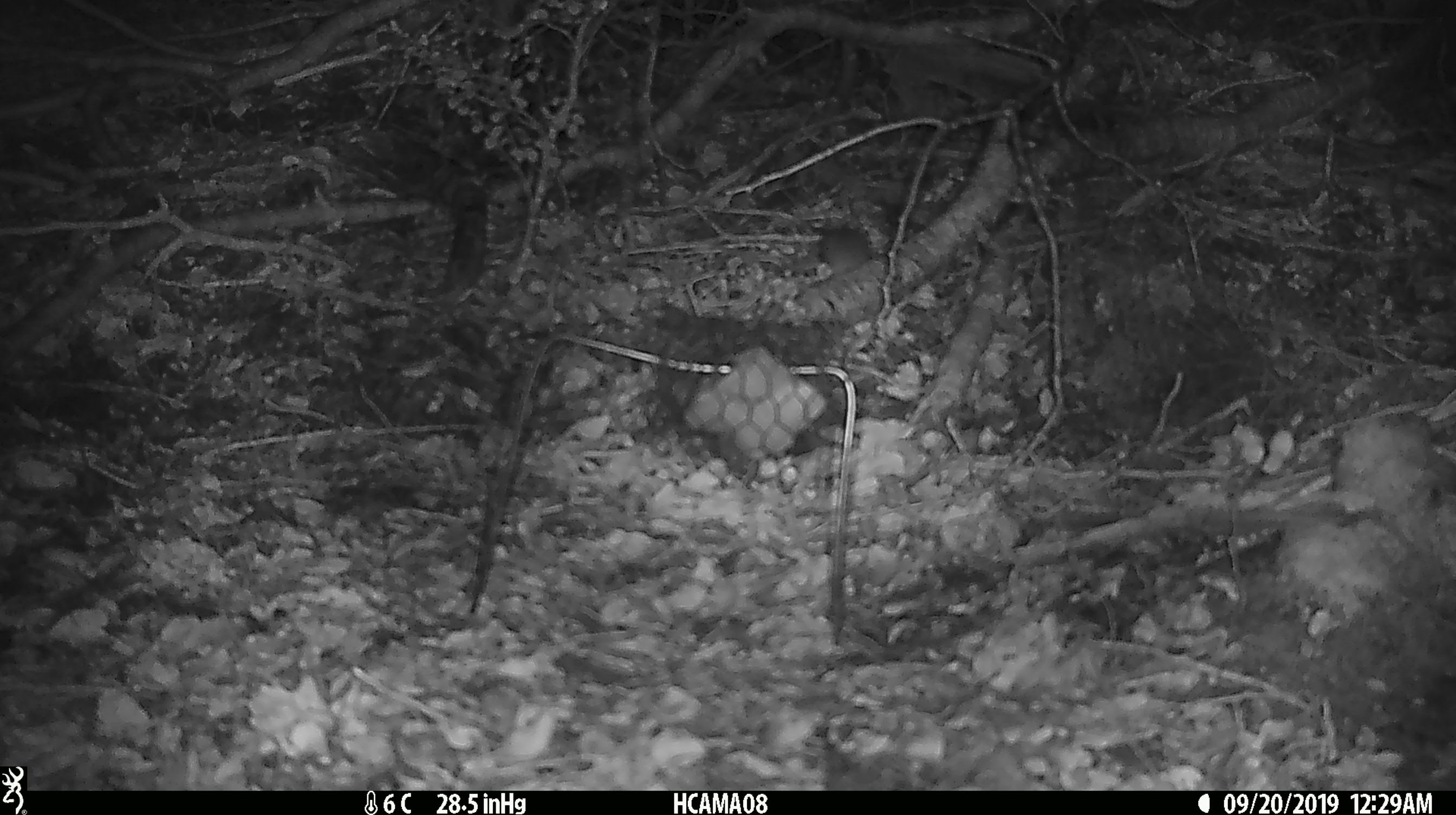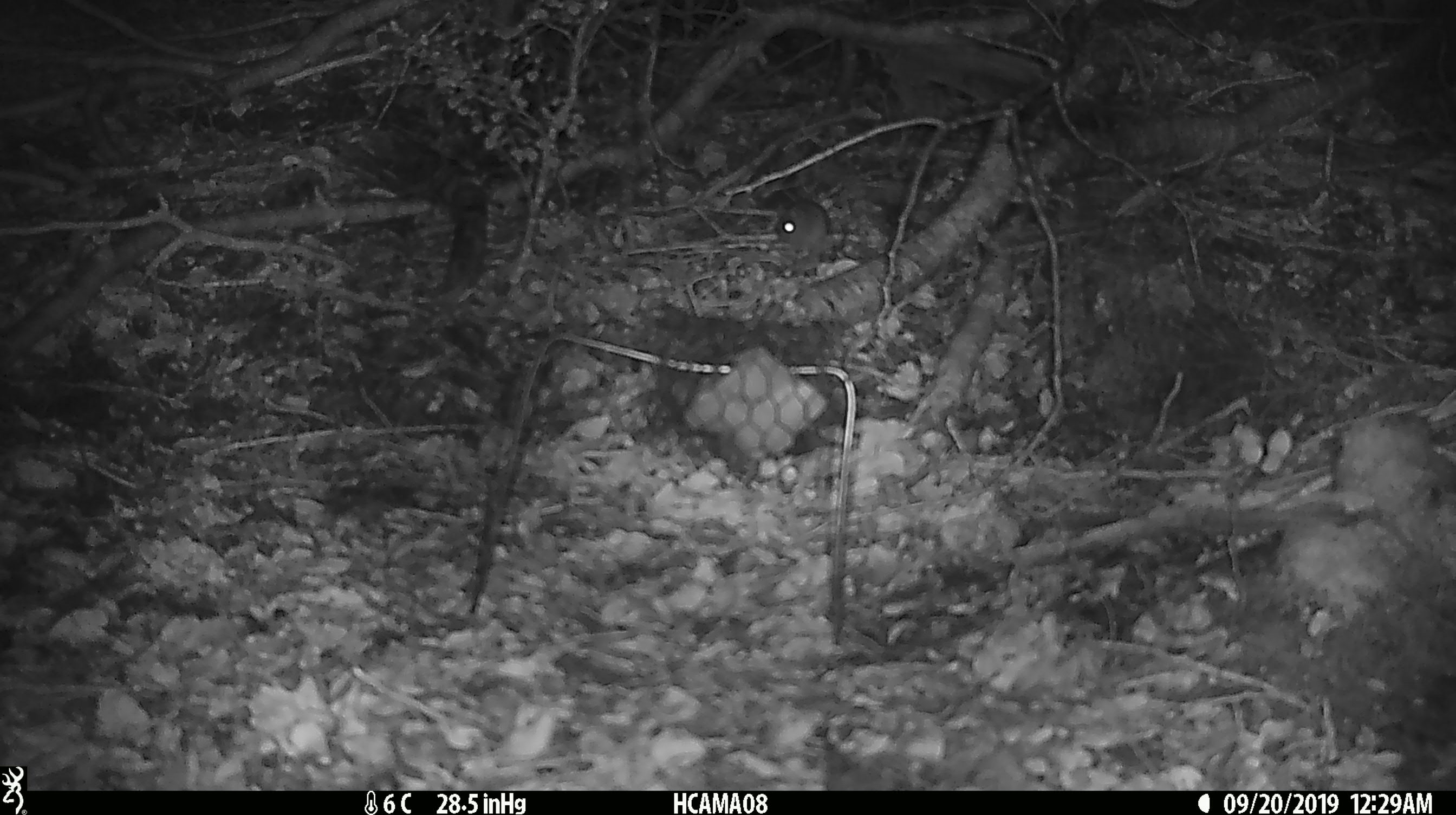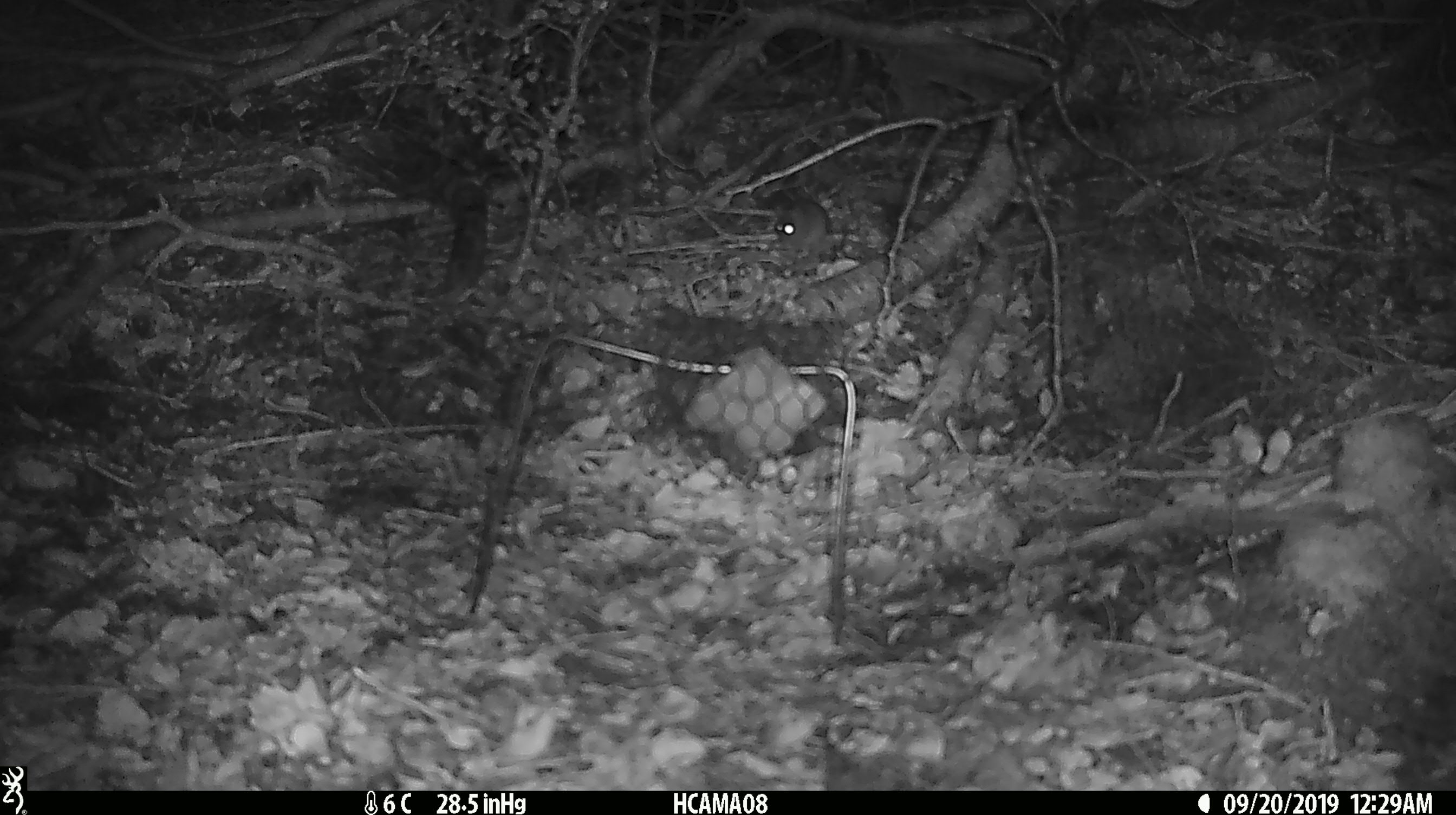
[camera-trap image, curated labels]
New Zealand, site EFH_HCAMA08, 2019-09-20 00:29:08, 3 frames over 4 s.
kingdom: Animalia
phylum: Chordata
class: Mammalia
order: Rodentia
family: Muridae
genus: Mus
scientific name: Mus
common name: mouse